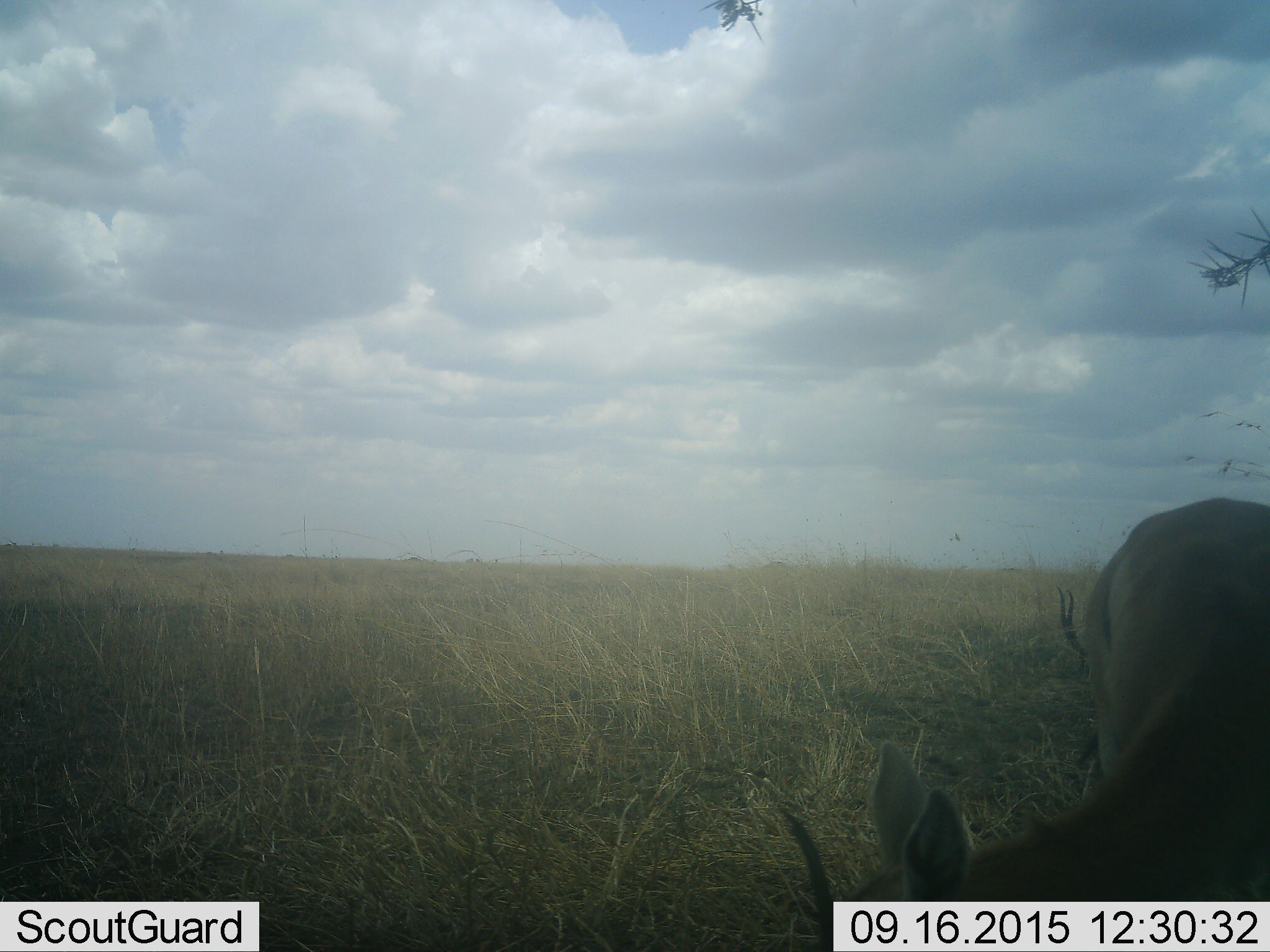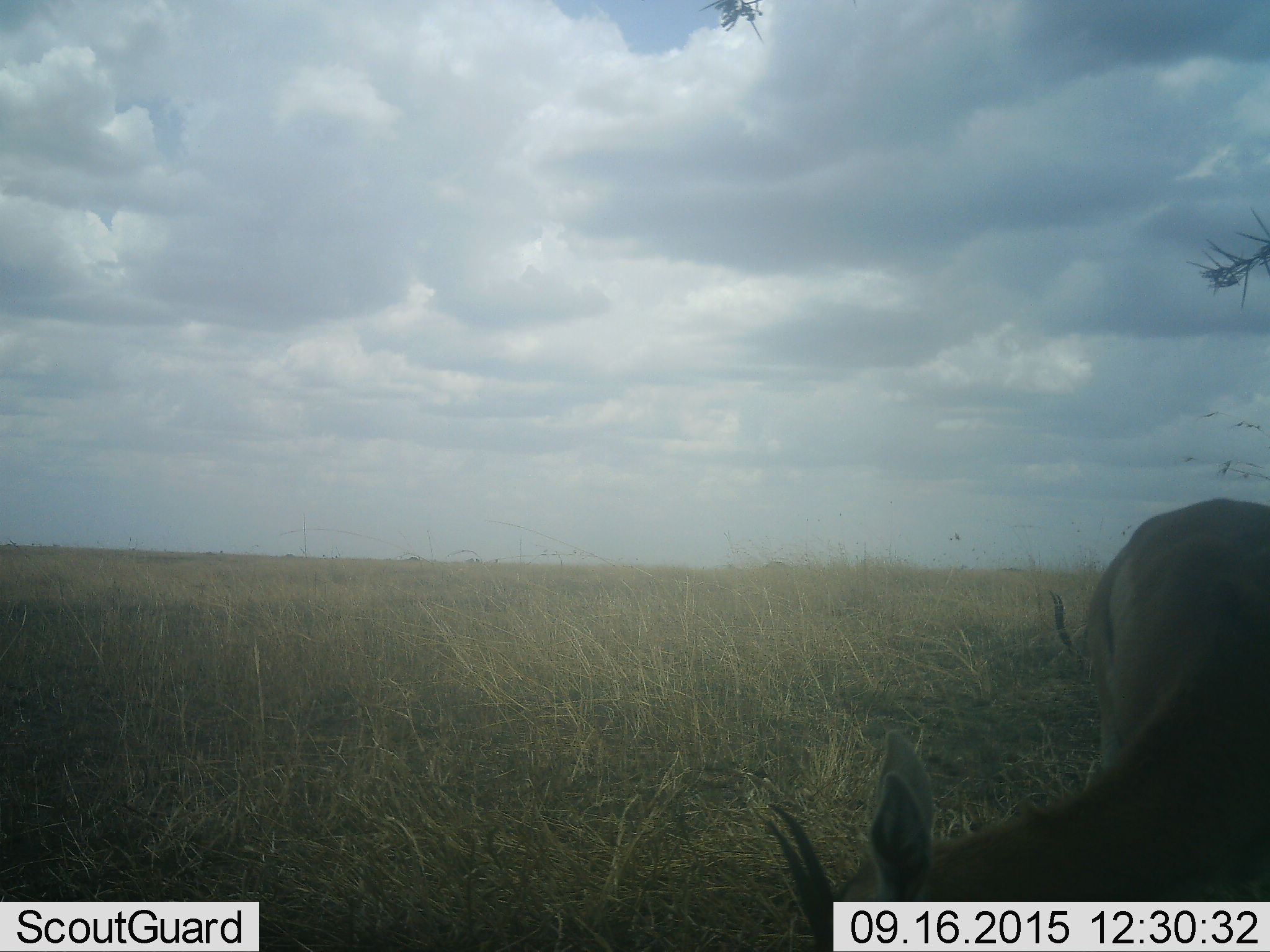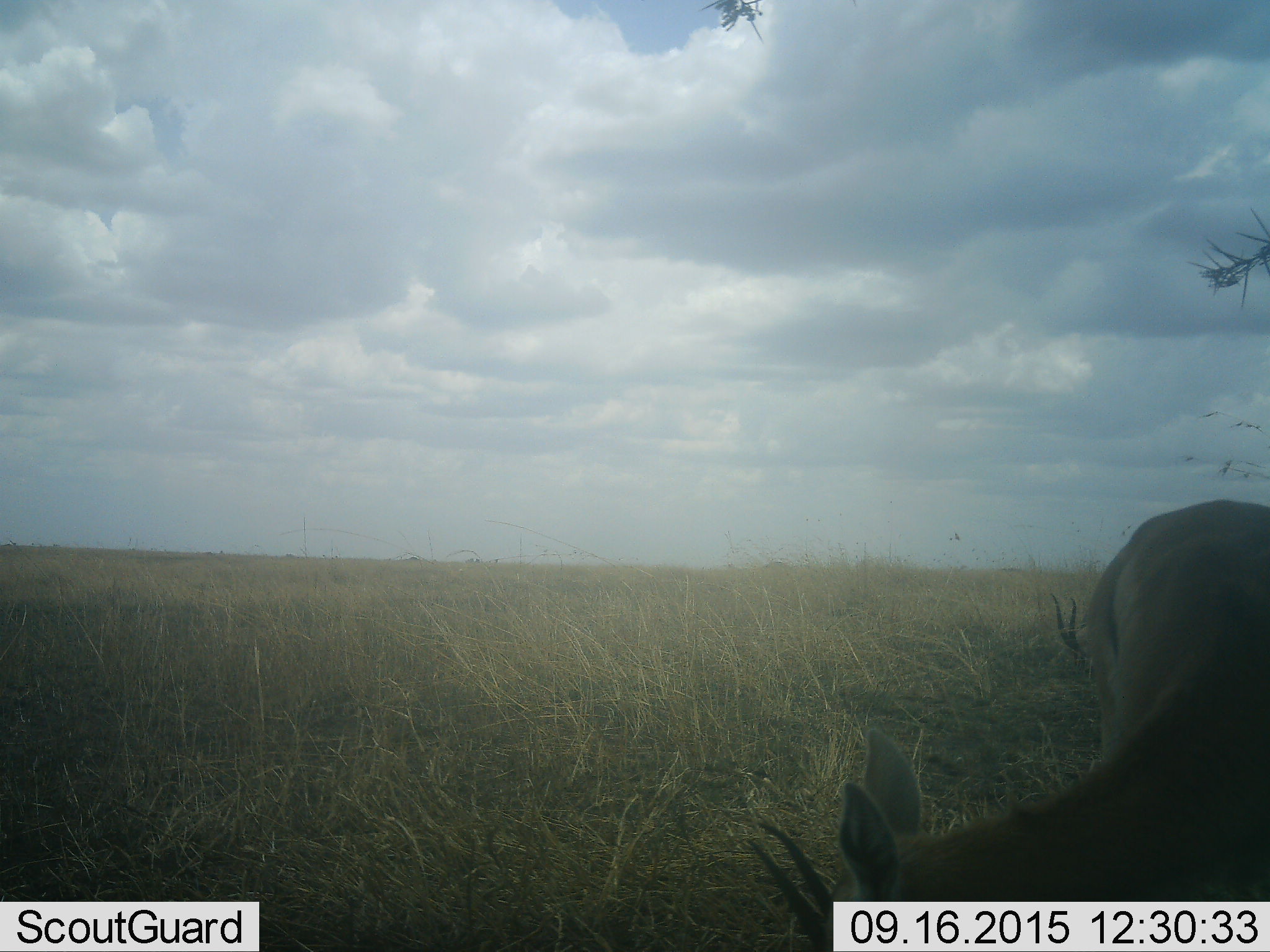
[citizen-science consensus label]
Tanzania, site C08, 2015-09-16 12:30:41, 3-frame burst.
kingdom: Animalia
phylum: Chordata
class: Mammalia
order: Artiodactyla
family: Bovidae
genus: Eudorcas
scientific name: Eudorcas thomsonii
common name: thomson's gazelle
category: gazellethomsons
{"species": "gazellethomsons (thomson's gazelle) (Eudorcas thomsonii)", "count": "2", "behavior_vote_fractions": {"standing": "42%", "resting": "0%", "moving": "0%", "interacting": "0%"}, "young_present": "0%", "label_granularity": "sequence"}